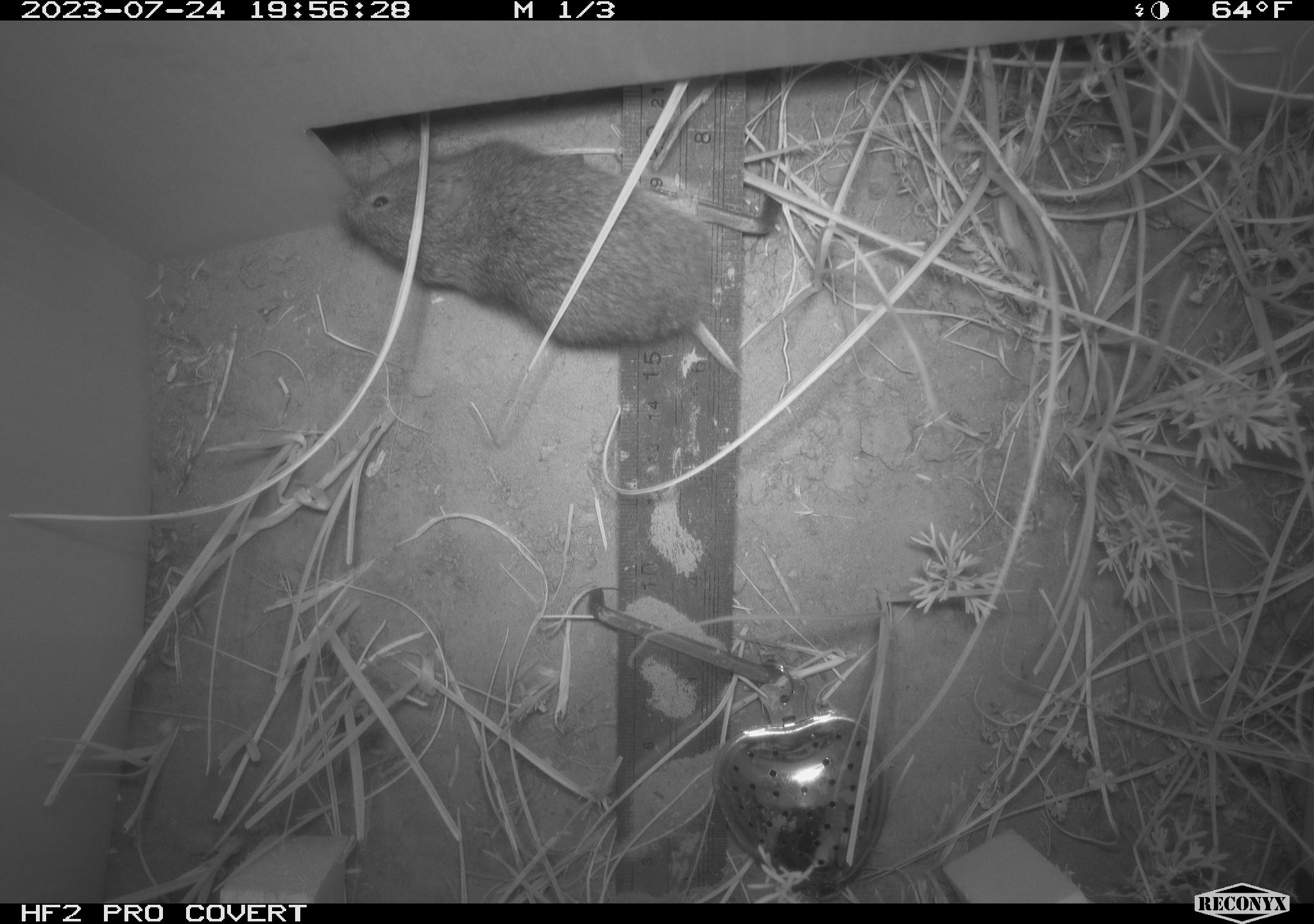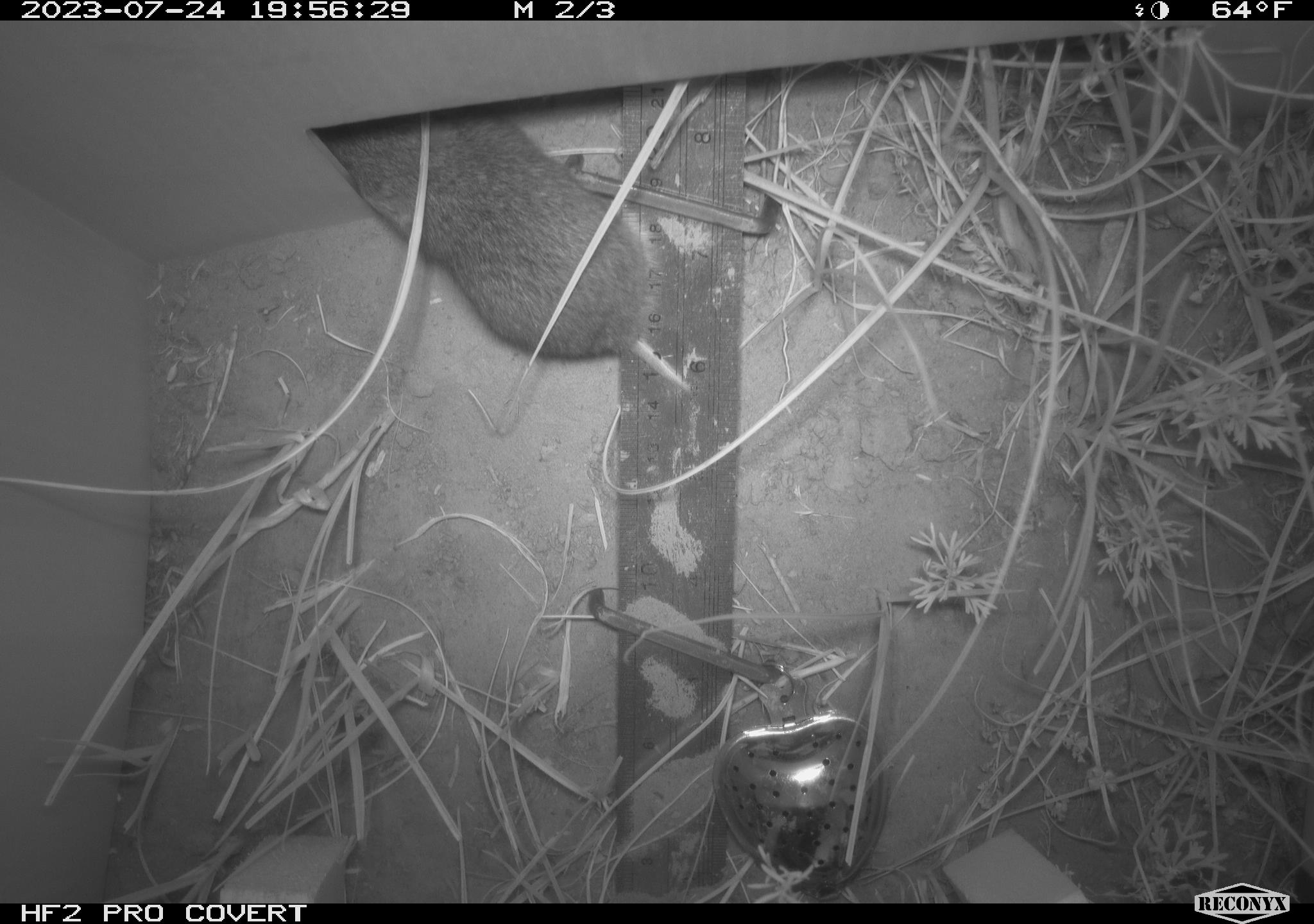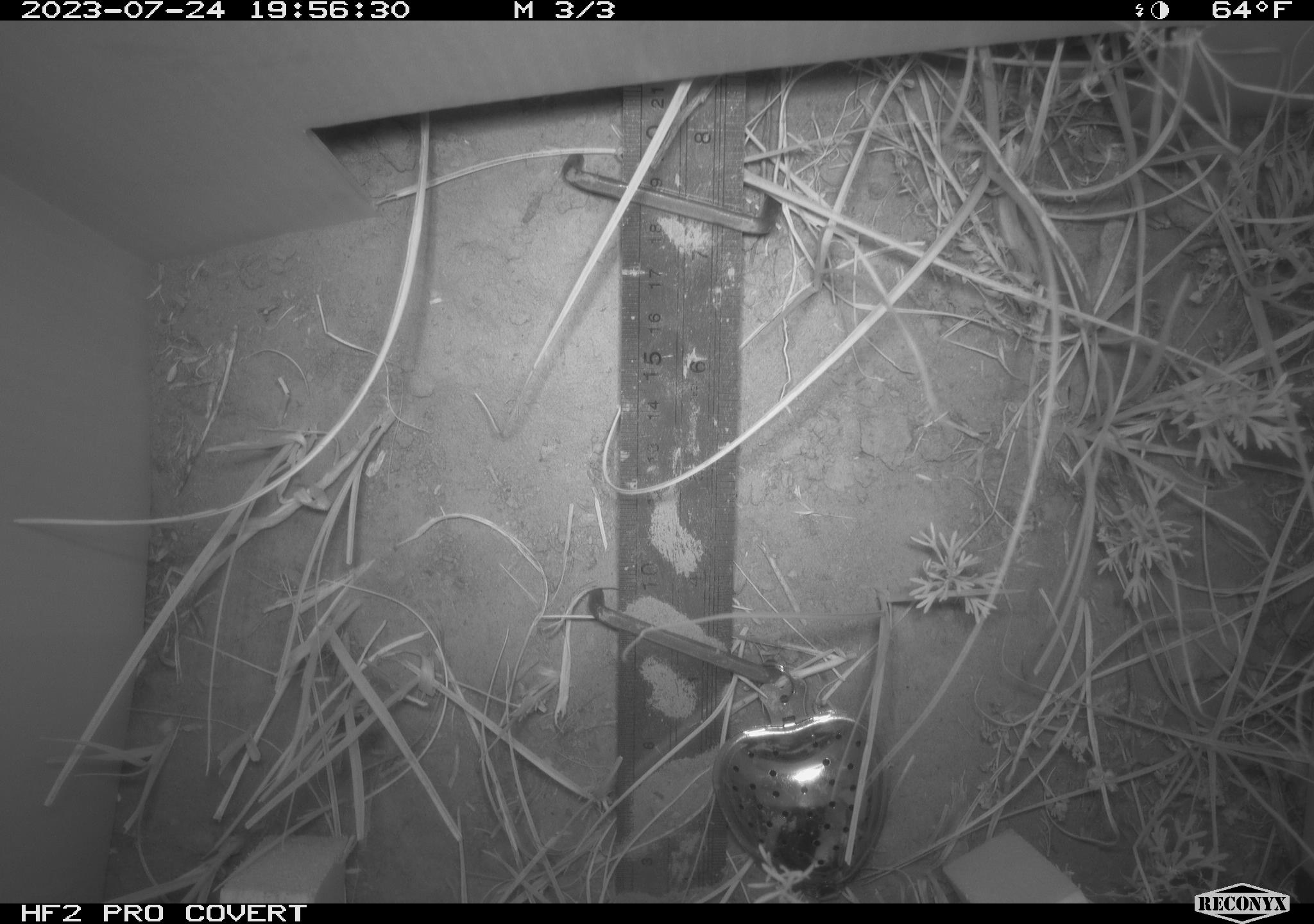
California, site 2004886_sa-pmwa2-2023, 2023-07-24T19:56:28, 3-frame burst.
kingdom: Animalia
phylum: Chordata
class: Mammalia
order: Rodentia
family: Cricetidae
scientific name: Cricetidae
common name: hamsters, voles, lemmings, and allies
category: cricetidae family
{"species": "cricetidae family (hamsters, voles, lemmings, and allies) (Cricetidae)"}